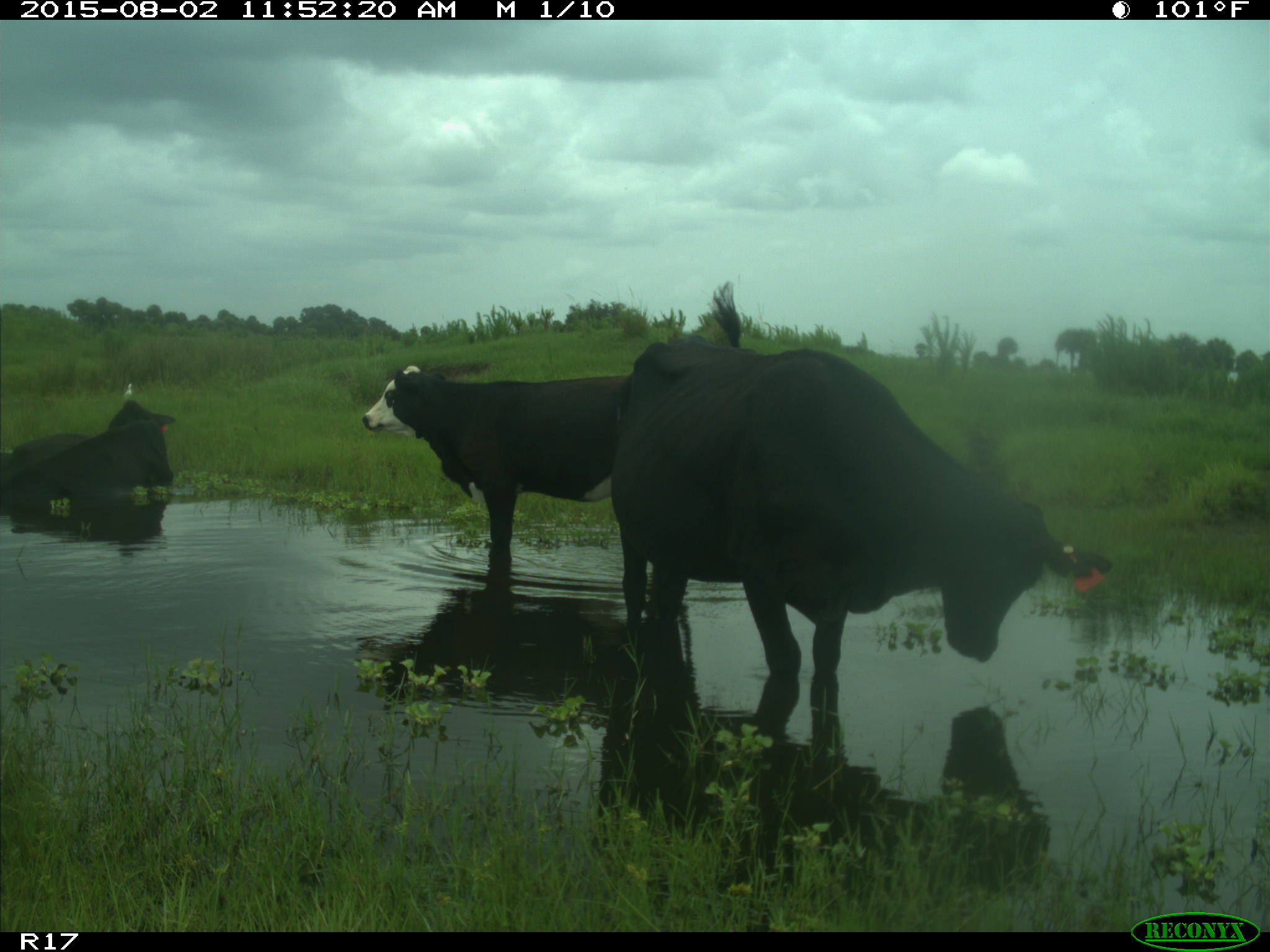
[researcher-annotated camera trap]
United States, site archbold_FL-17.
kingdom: Animalia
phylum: Chordata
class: Mammalia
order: Artiodactyla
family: Bovidae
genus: Bos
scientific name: Bos taurus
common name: domestic cow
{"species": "Bos taurus (domestic cow)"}